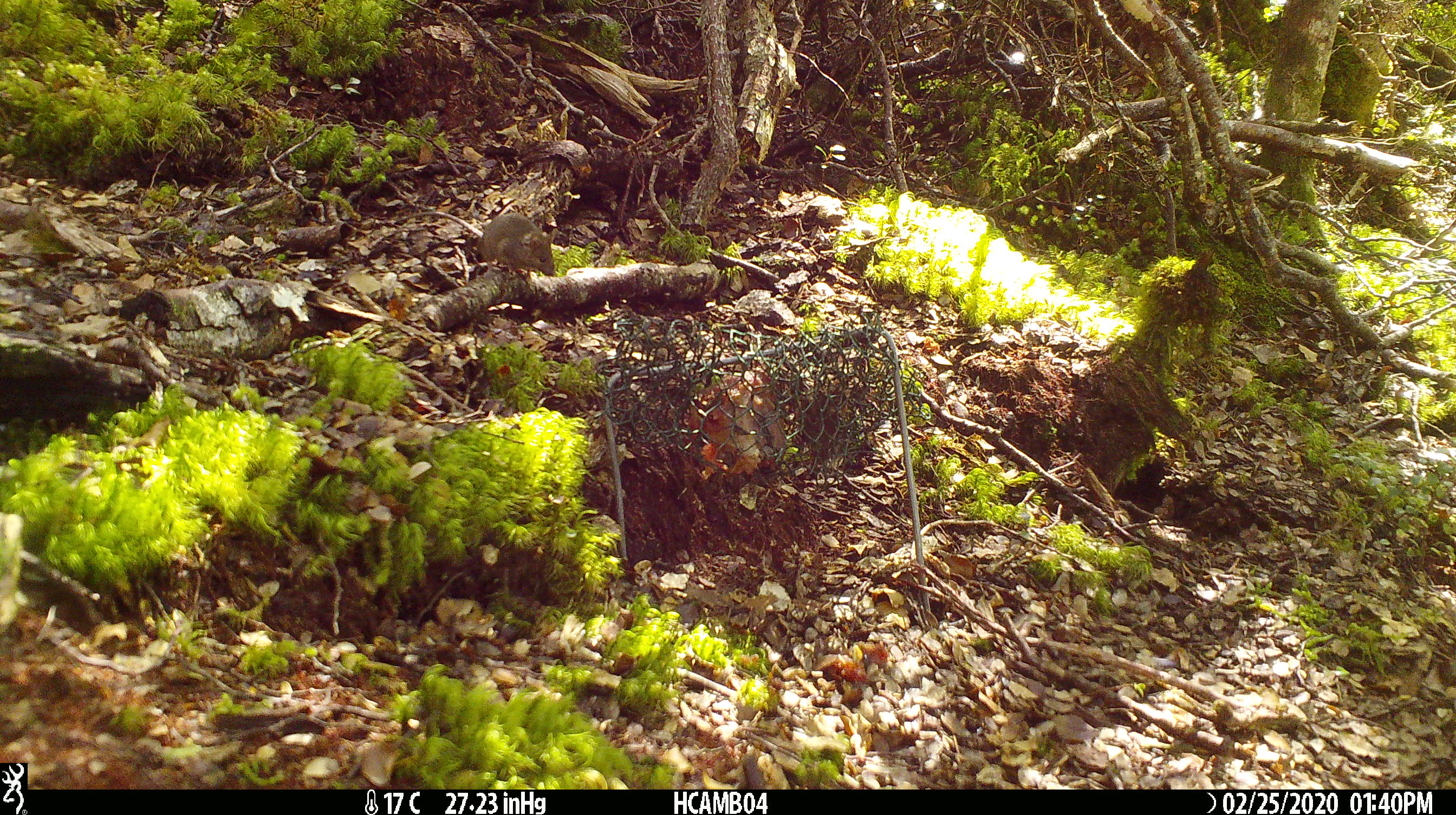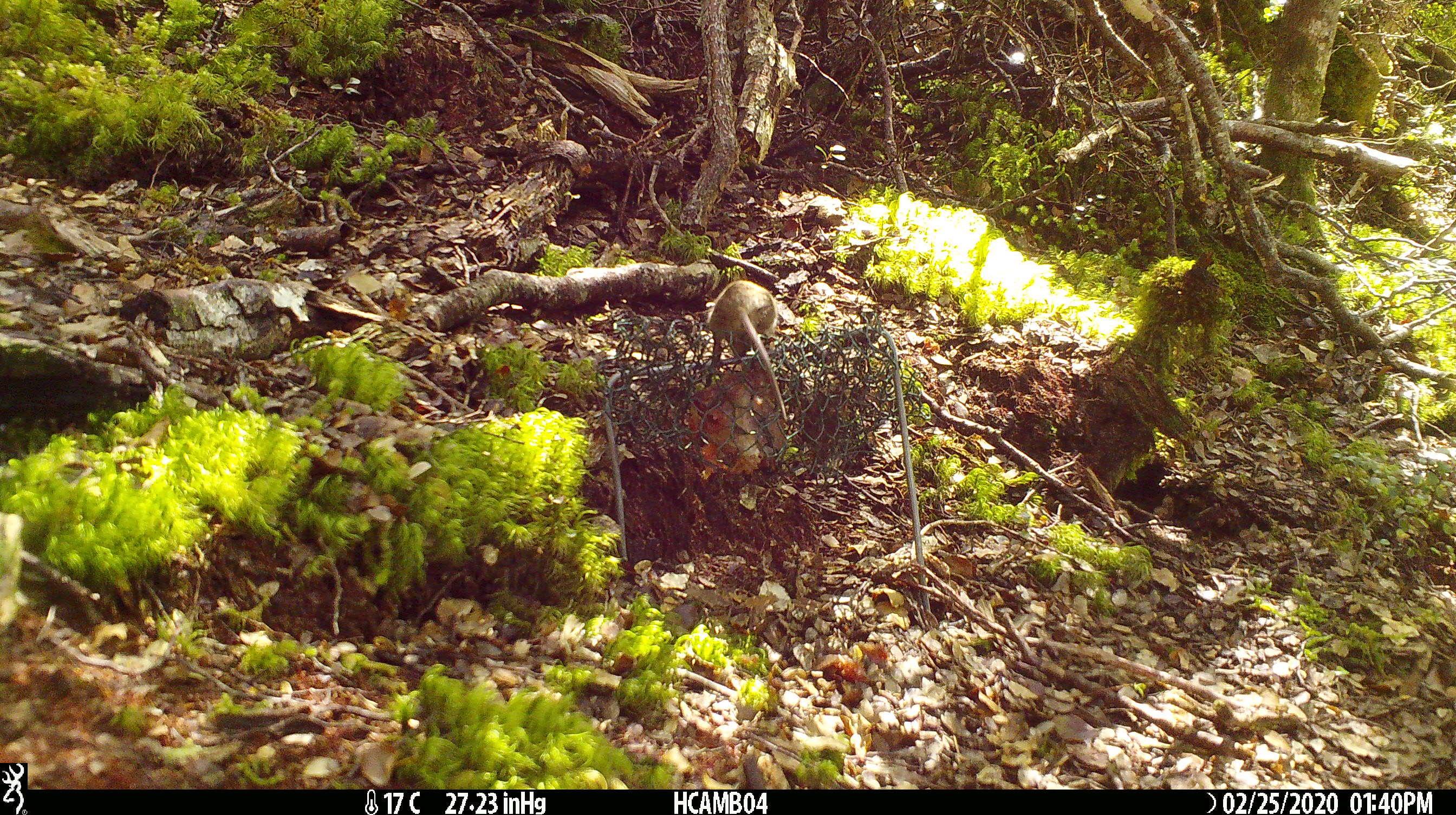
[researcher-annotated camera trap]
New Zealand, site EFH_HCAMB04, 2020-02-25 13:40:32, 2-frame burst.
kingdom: Animalia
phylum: Chordata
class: Mammalia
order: Rodentia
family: Muridae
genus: Mus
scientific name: Mus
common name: mouse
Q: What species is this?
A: Mouse (Mus).